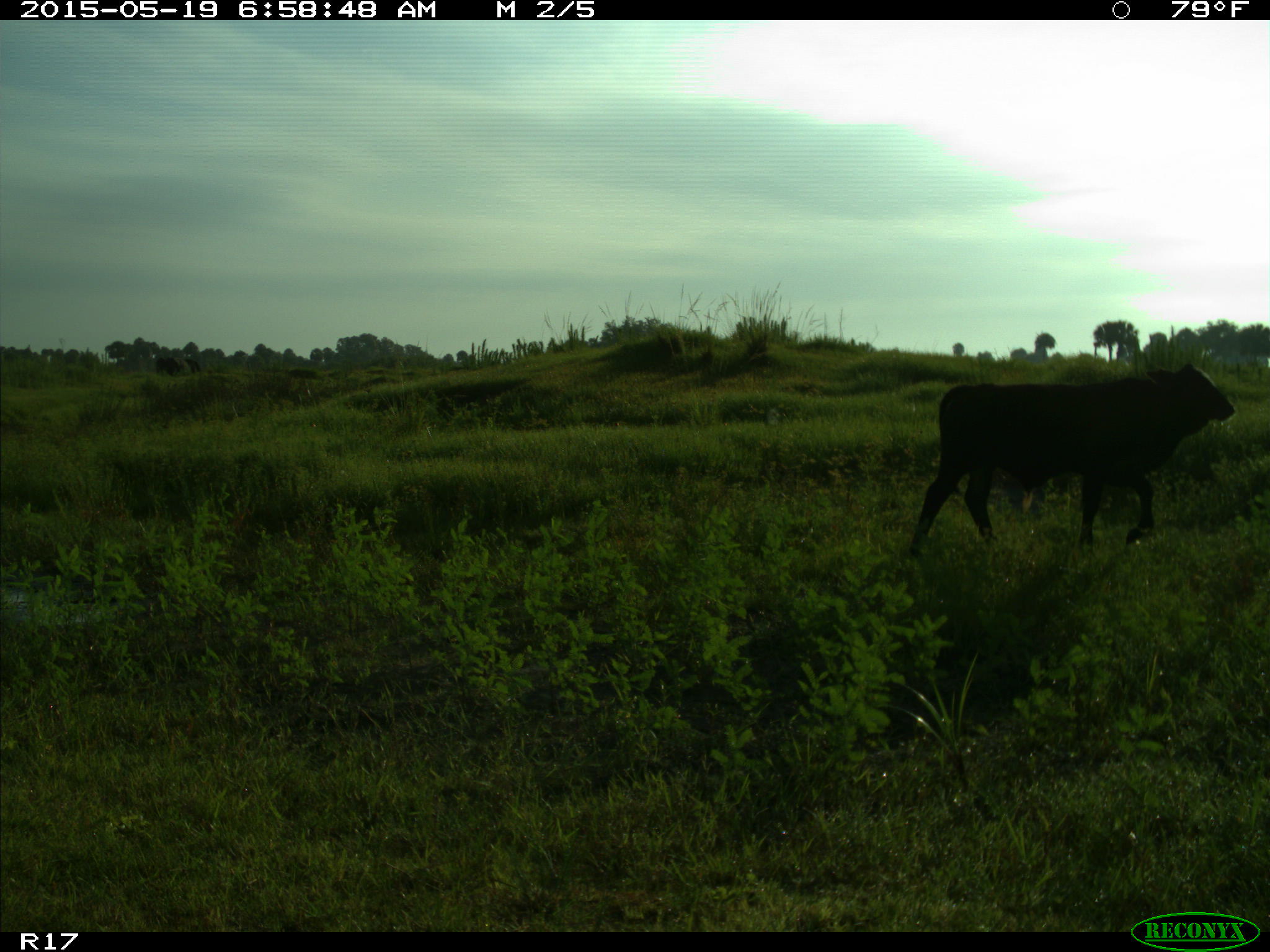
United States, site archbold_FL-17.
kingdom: Animalia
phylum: Chordata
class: Mammalia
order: Artiodactyla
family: Bovidae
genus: Bos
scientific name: Bos taurus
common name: domestic cow